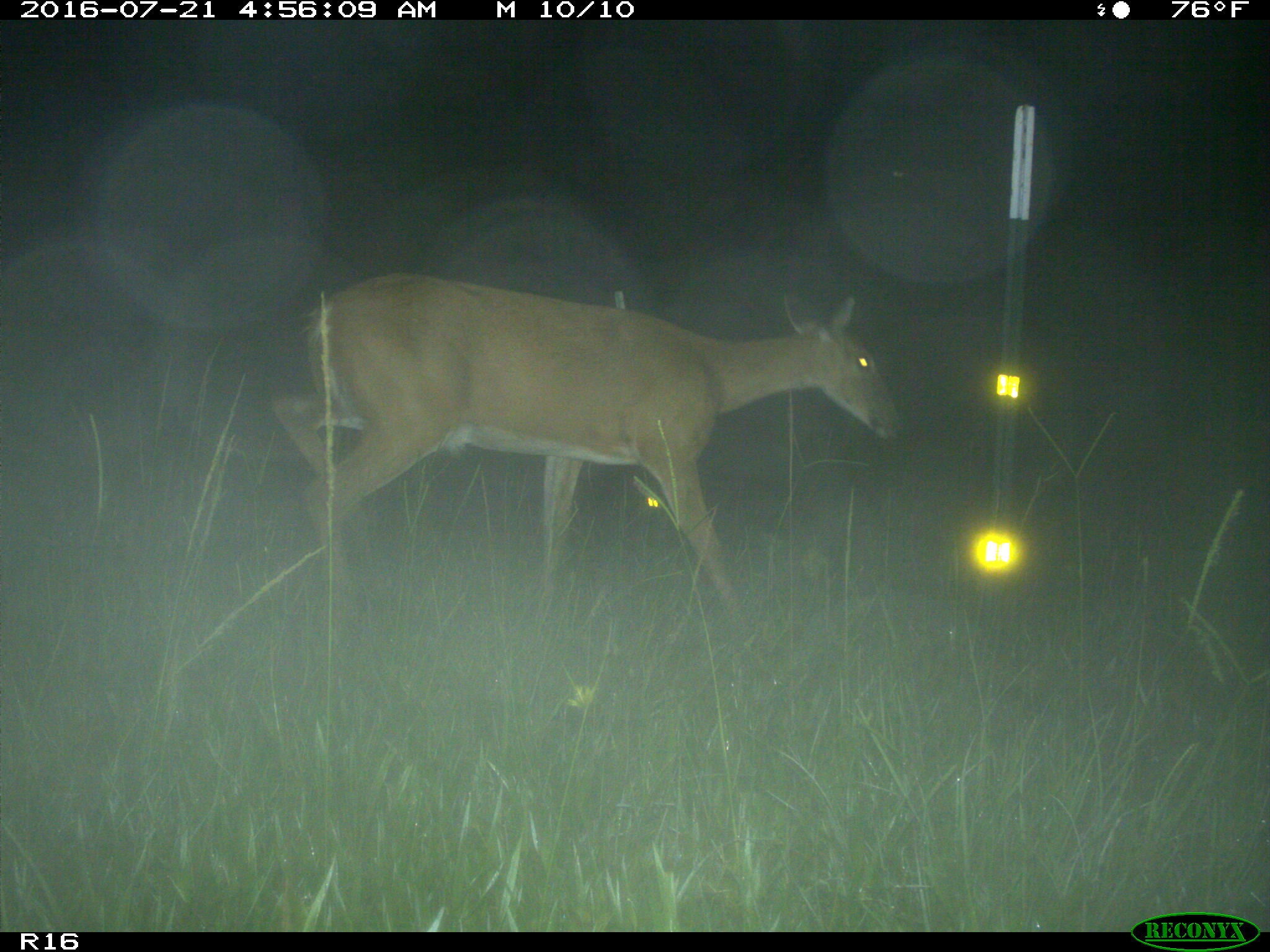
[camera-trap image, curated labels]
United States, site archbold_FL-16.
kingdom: Animalia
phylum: Chordata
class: Mammalia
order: Artiodactyla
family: Cervidae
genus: Odocoileus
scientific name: Odocoileus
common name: deer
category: unidentified deer